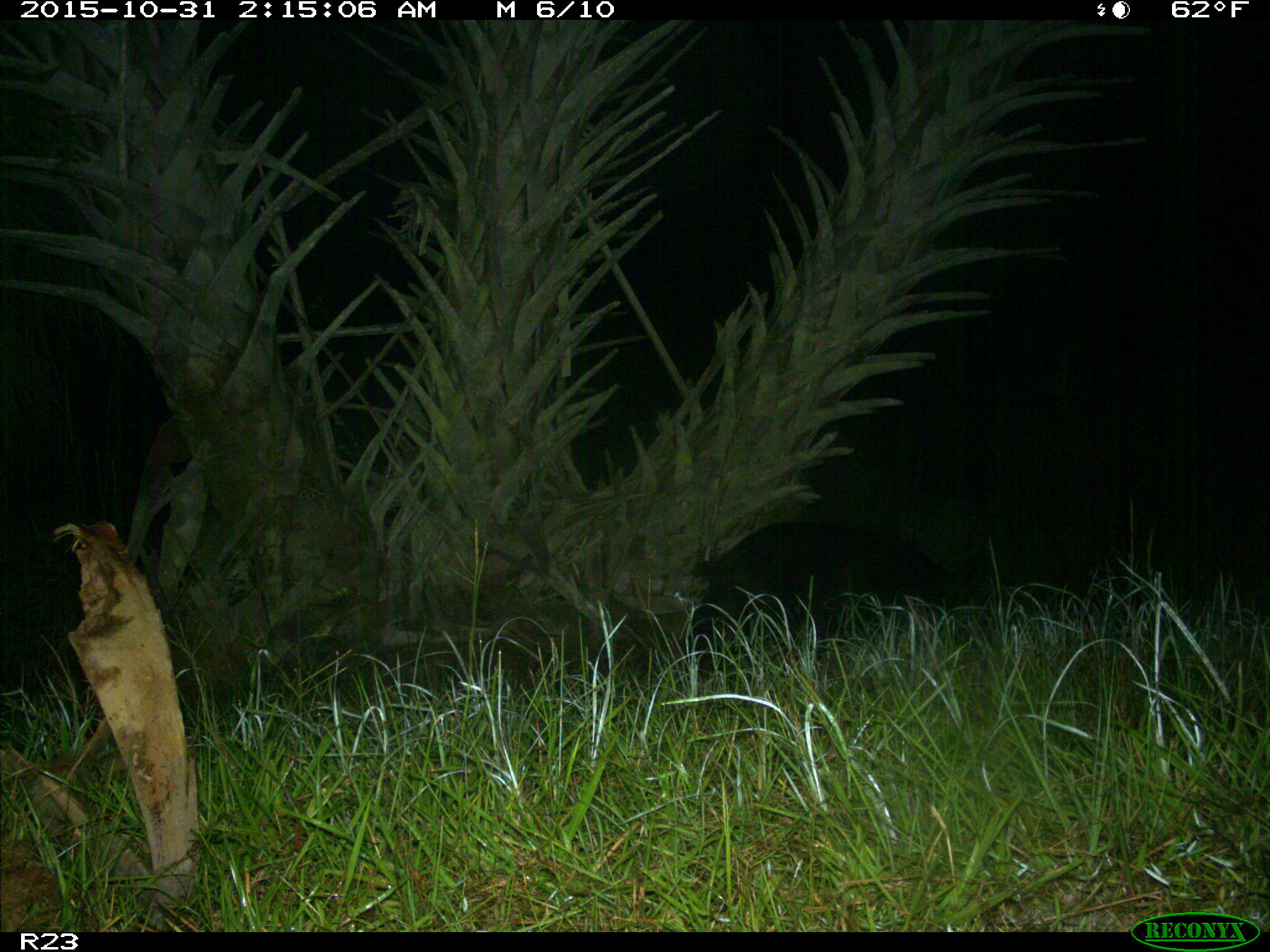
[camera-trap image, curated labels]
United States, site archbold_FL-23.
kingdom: Animalia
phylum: Chordata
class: Mammalia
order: Artiodactyla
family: Suidae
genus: Sus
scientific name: Sus scrofa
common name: wild boar